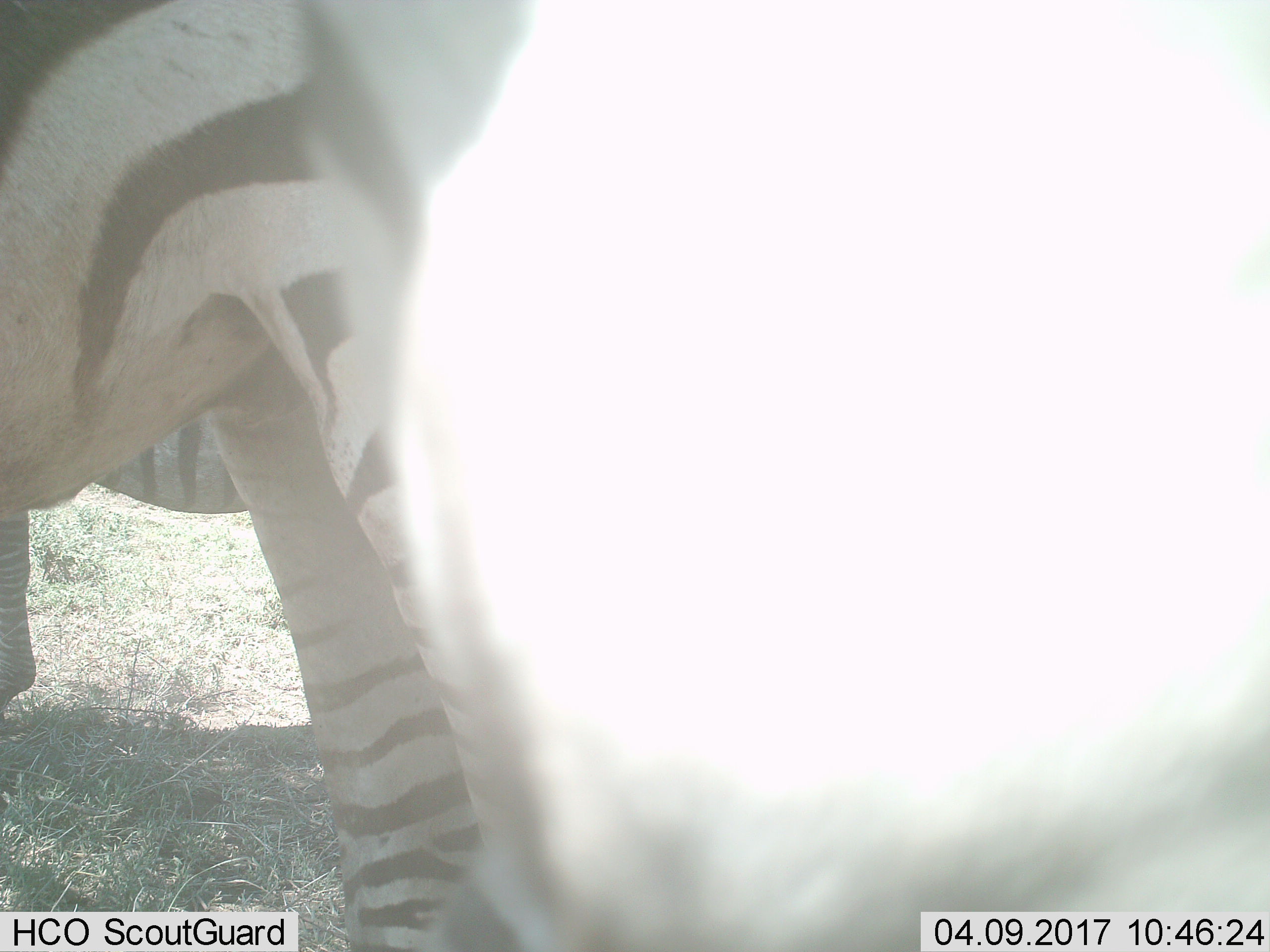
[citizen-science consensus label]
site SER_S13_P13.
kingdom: Animalia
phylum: Chordata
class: Mammalia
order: Perissodactyla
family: Equidae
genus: Equus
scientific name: Equus quagga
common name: plains zebra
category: zebraplains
Zebraplains (plains zebra) (Equus quagga), count 2. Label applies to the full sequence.